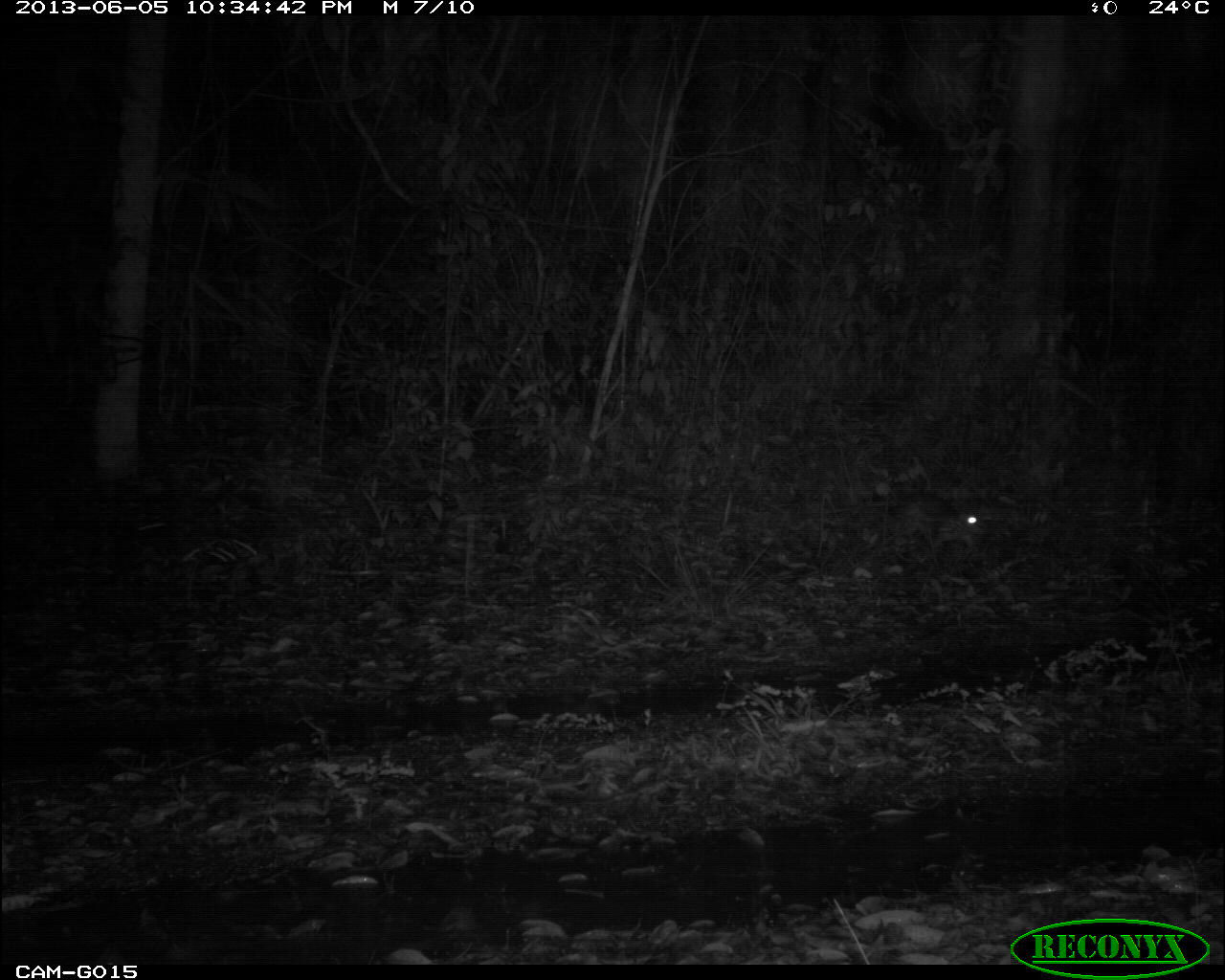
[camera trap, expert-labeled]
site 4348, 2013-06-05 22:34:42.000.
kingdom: Animalia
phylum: Chordata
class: Mammalia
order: Rodentia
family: Cuniculidae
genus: Cuniculus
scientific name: Cuniculus paca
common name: lowland paca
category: agouti paca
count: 1